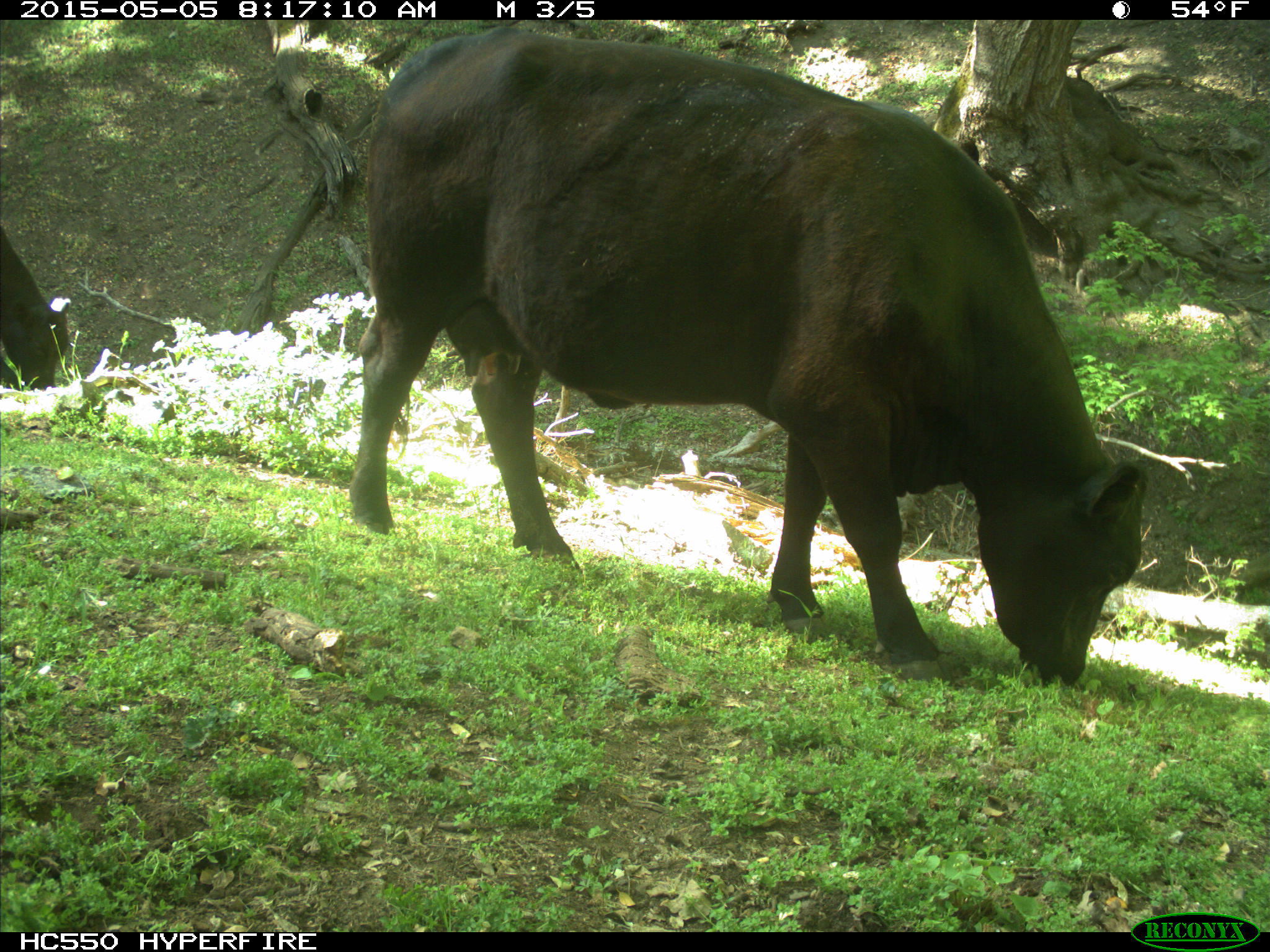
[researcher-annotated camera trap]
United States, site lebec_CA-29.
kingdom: Animalia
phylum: Chordata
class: Mammalia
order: Artiodactyla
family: Bovidae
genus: Bos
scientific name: Bos taurus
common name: domestic cow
Bos taurus (domestic cow).